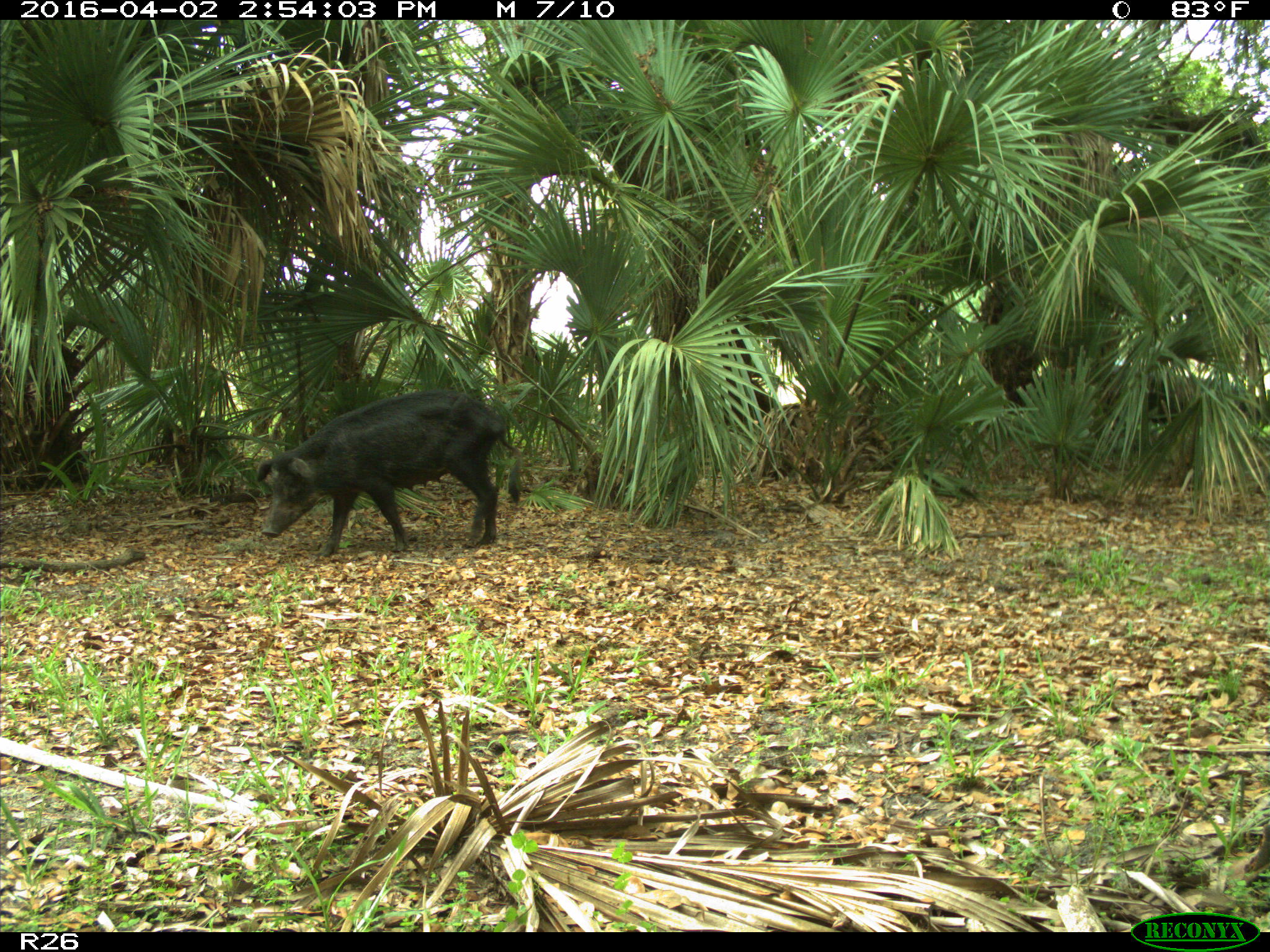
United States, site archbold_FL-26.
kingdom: Animalia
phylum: Chordata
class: Mammalia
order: Artiodactyla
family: Suidae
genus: Sus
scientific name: Sus scrofa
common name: wild boar